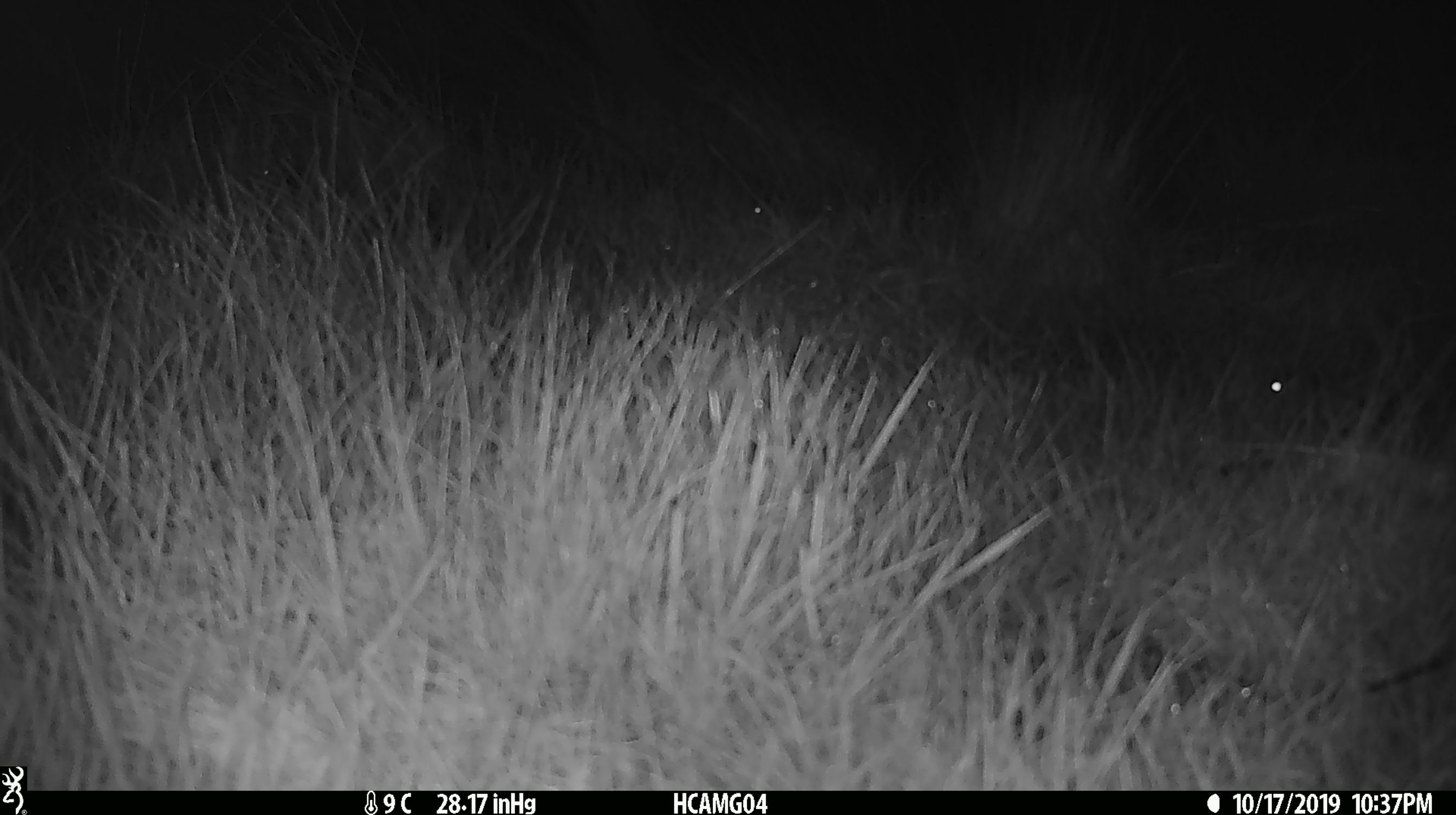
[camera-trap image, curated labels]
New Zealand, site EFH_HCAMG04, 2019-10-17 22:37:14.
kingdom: Animalia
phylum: Chordata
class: Mammalia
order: Rodentia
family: Muridae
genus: Mus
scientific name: Mus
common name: mouse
Mouse (Mus).